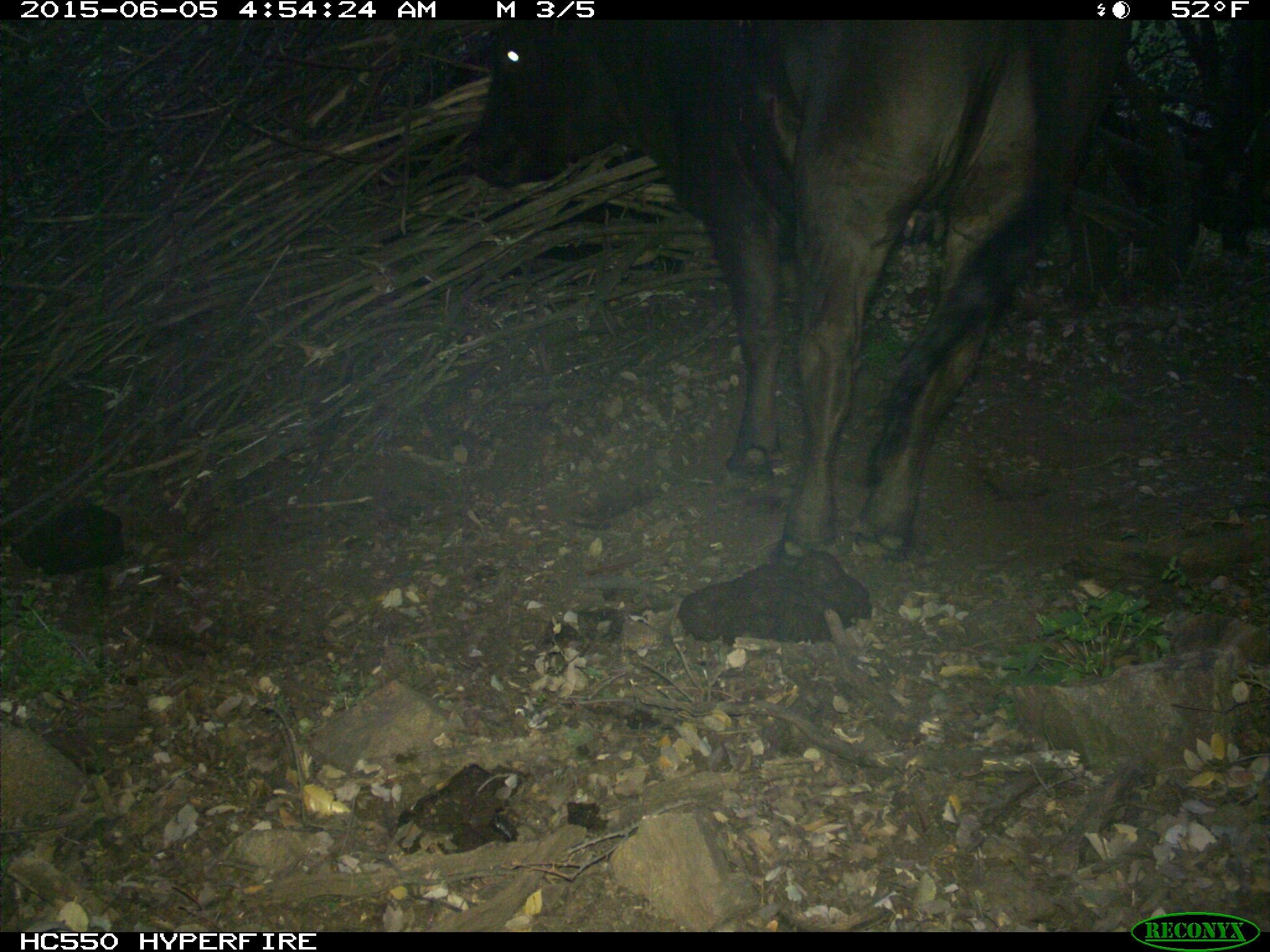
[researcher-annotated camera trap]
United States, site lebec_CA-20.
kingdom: Animalia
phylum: Chordata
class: Mammalia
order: Artiodactyla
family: Bovidae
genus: Bos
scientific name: Bos taurus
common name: domestic cow